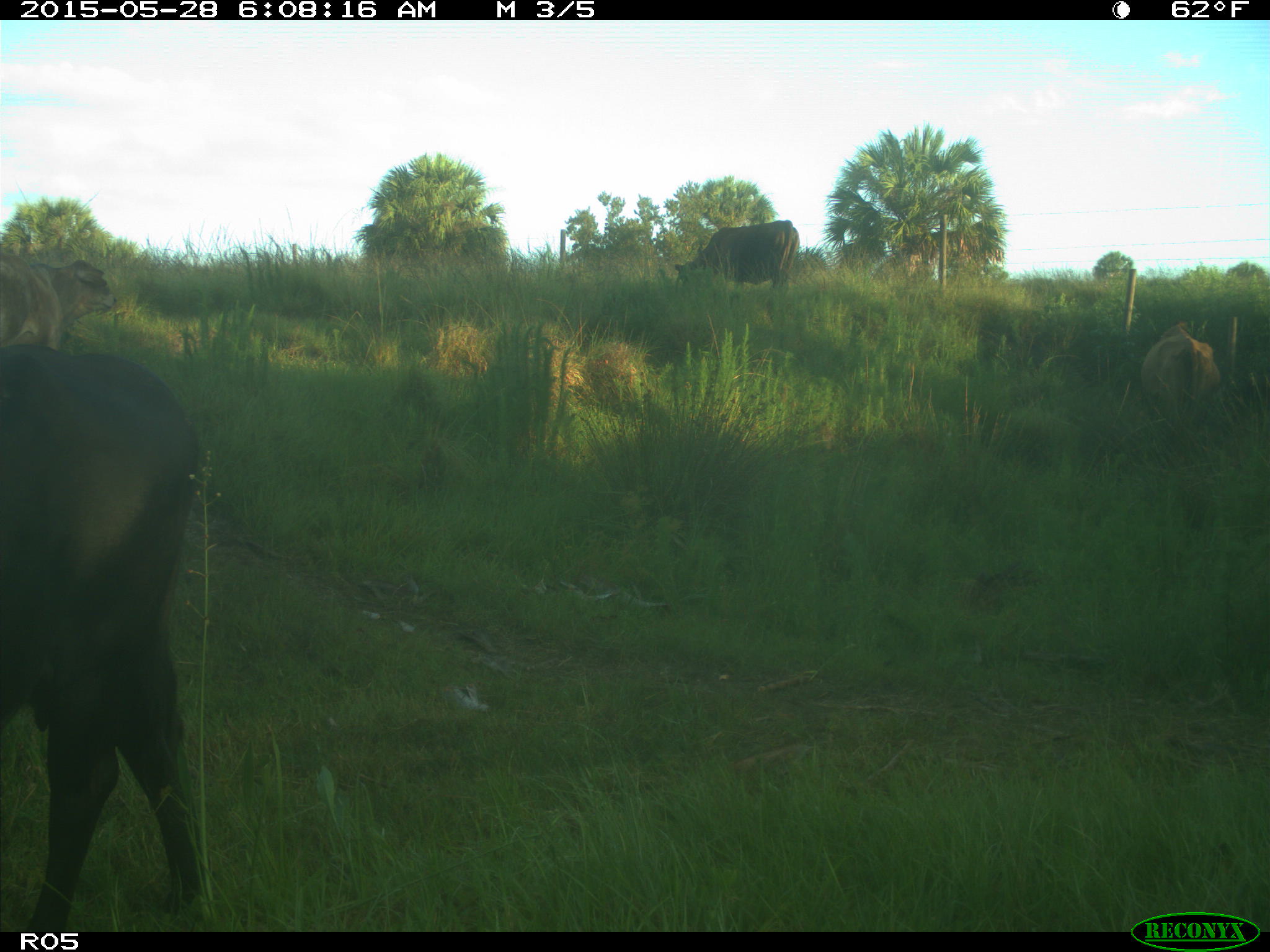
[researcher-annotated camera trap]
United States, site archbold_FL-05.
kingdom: Animalia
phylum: Chordata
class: Mammalia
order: Artiodactyla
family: Bovidae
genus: Bos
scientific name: Bos taurus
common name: domestic cow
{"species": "Bos taurus (domestic cow)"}